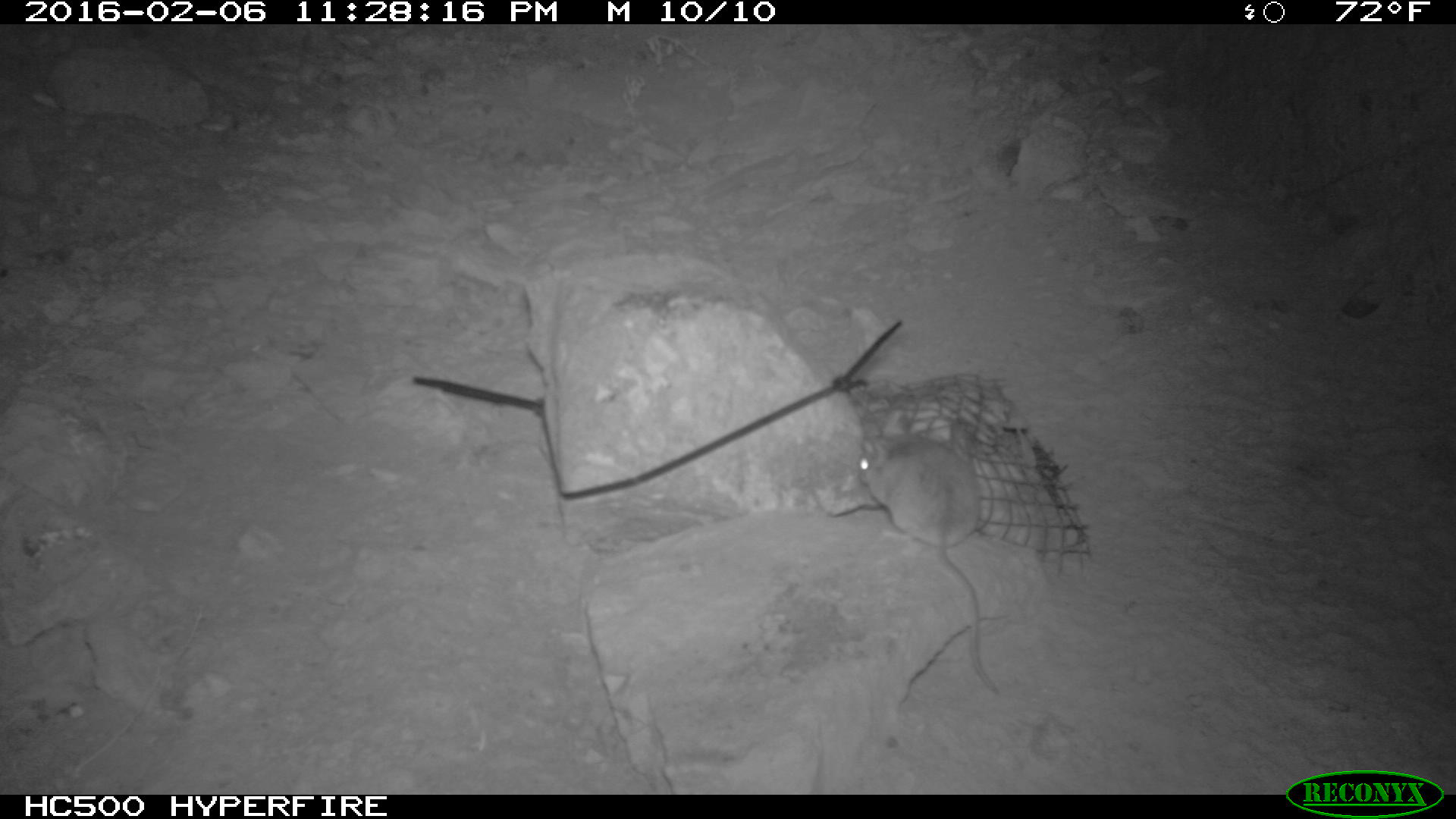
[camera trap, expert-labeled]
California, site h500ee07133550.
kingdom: Animalia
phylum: Chordata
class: Mammalia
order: Rodentia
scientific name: Rodentia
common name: rodent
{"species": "rodent (Rodentia)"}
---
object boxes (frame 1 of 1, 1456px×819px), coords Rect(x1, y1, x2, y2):
rodent: Rect(858, 428, 1006, 699)